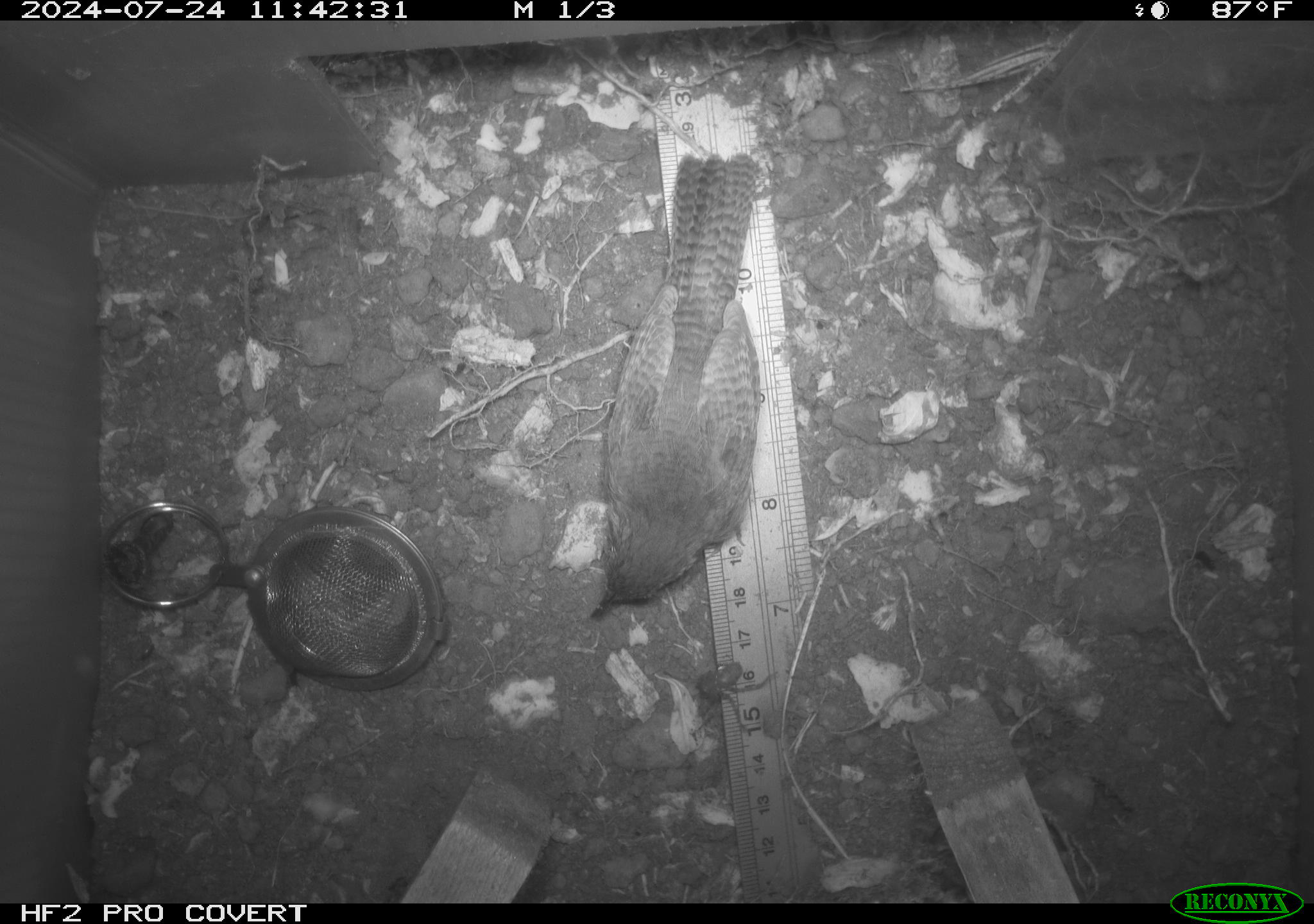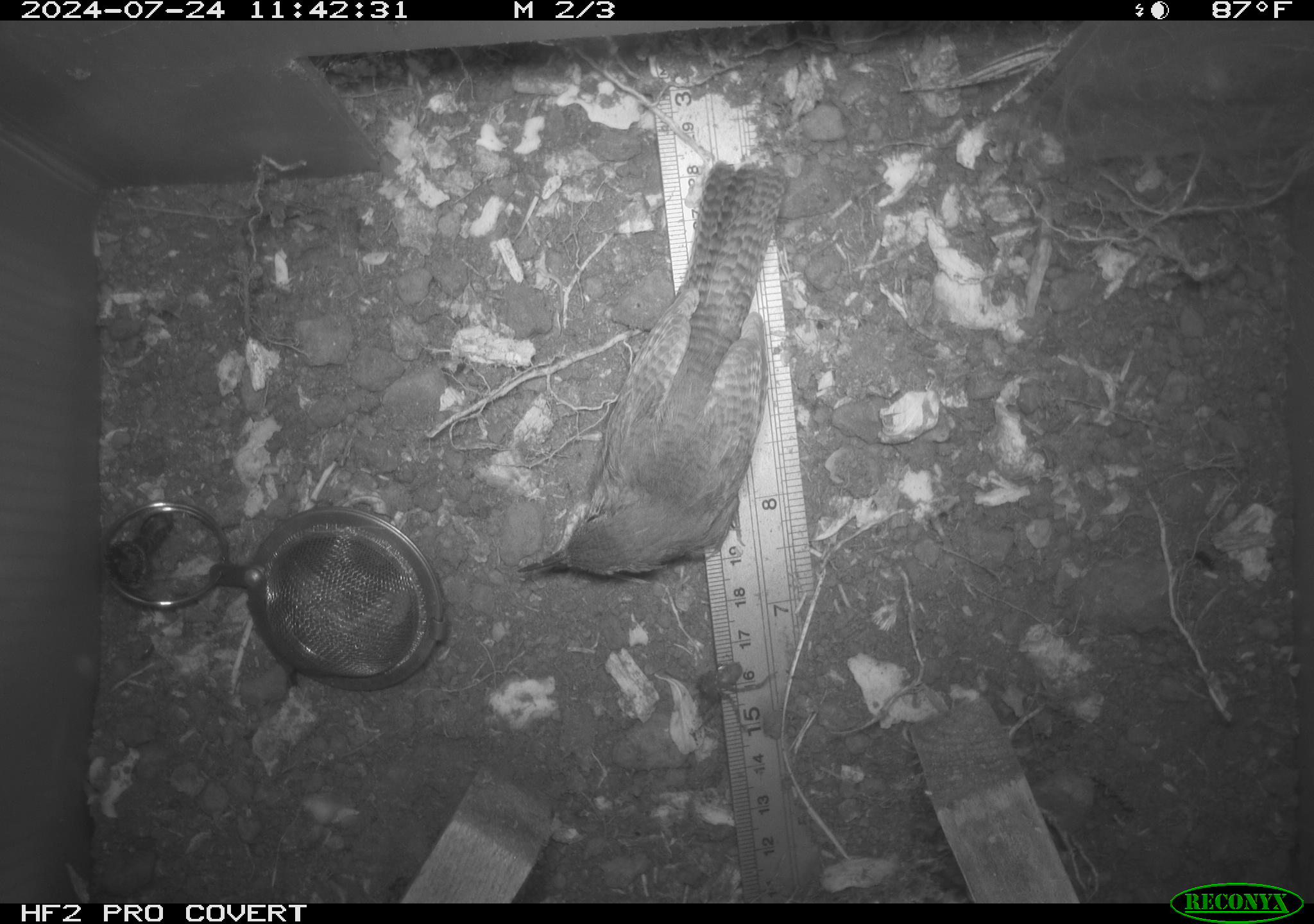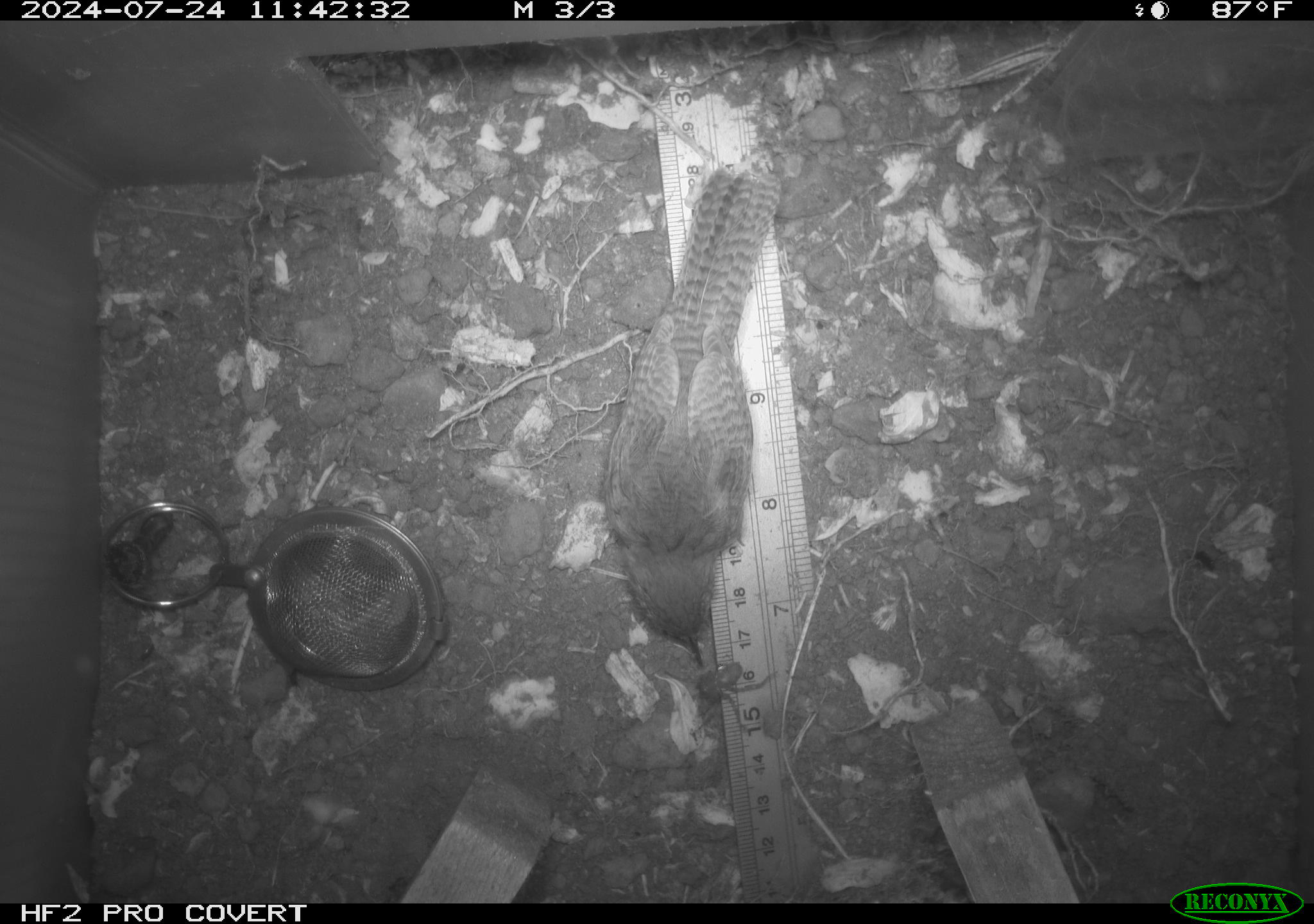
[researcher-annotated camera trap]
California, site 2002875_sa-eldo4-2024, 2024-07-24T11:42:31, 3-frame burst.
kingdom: Animalia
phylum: Chordata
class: Aves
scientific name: Aves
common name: bird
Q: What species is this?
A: Bird (Aves).